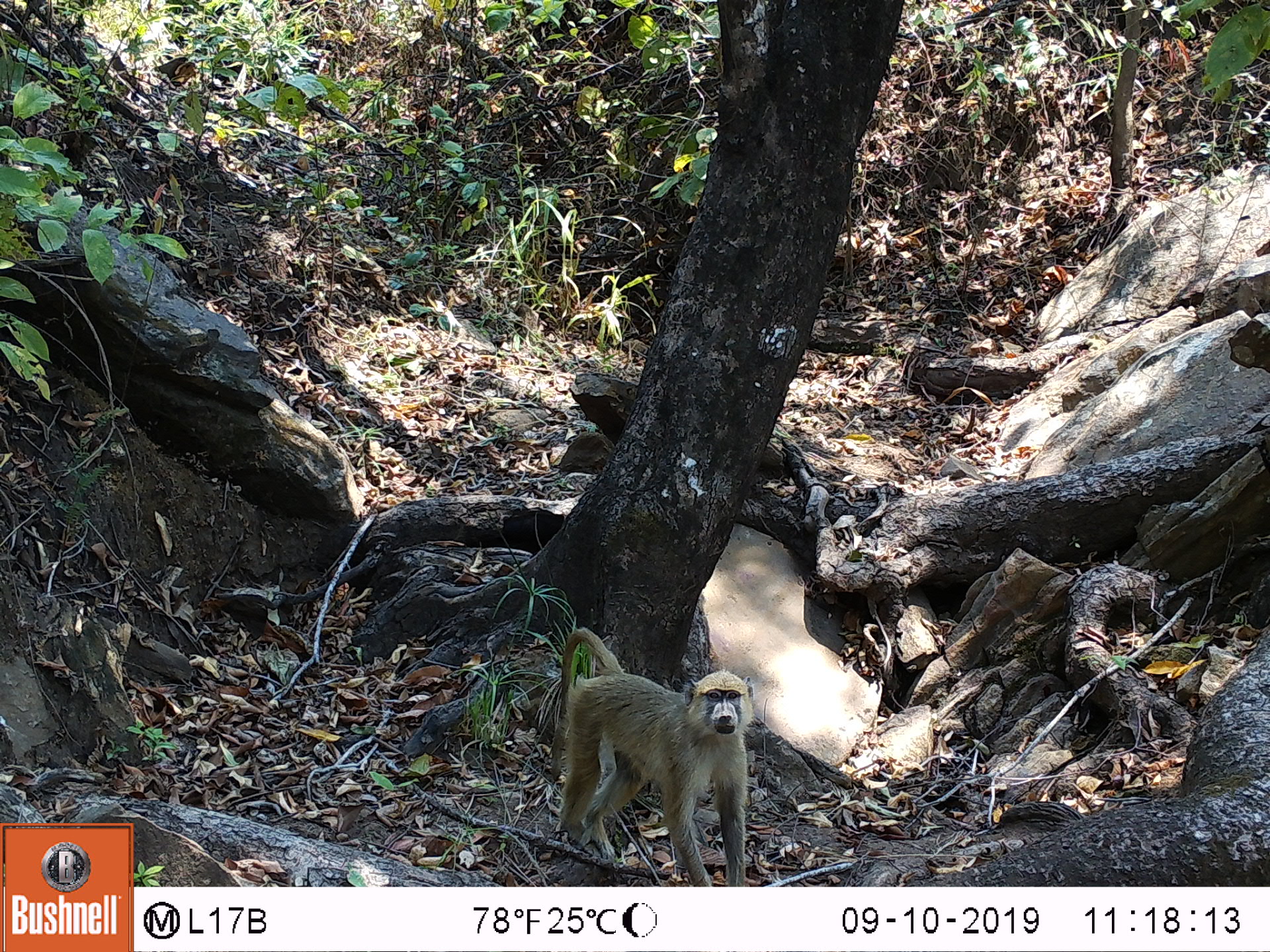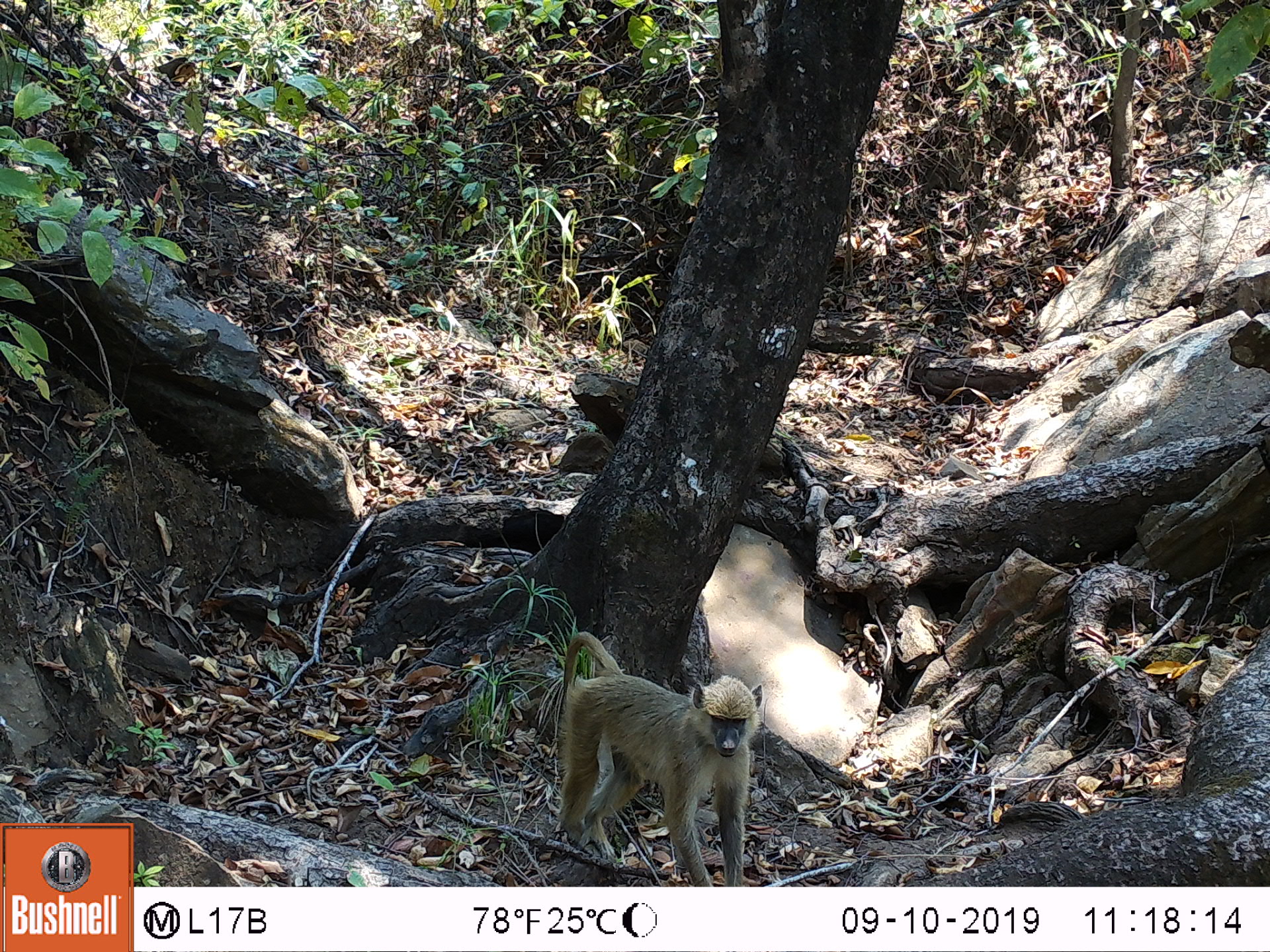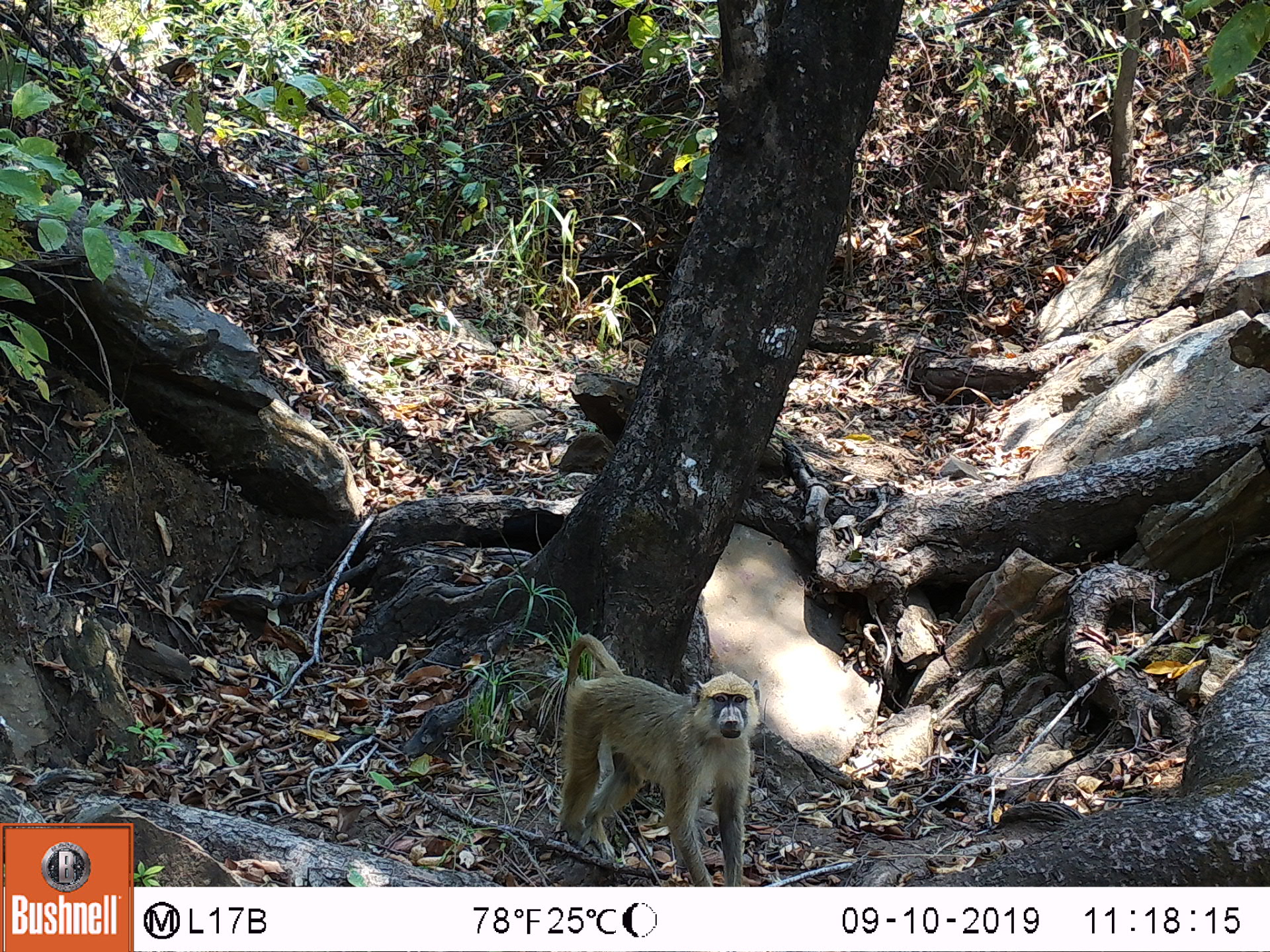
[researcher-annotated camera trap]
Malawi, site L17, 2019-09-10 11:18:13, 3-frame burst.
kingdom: Animalia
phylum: Chordata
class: Mammalia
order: Primates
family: Cercopithecidae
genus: Papio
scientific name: Papio cynocephalus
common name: yellow baboon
Yellow baboon (Papio cynocephalus), count 1.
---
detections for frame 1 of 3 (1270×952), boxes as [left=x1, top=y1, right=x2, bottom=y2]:
yellow baboon: [left=541, top=622, right=755, bottom=883]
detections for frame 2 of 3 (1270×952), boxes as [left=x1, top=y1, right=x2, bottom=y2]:
yellow baboon: [left=555, top=627, right=757, bottom=882]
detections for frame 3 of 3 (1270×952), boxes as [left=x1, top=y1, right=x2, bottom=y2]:
yellow baboon: [left=556, top=627, right=750, bottom=883]